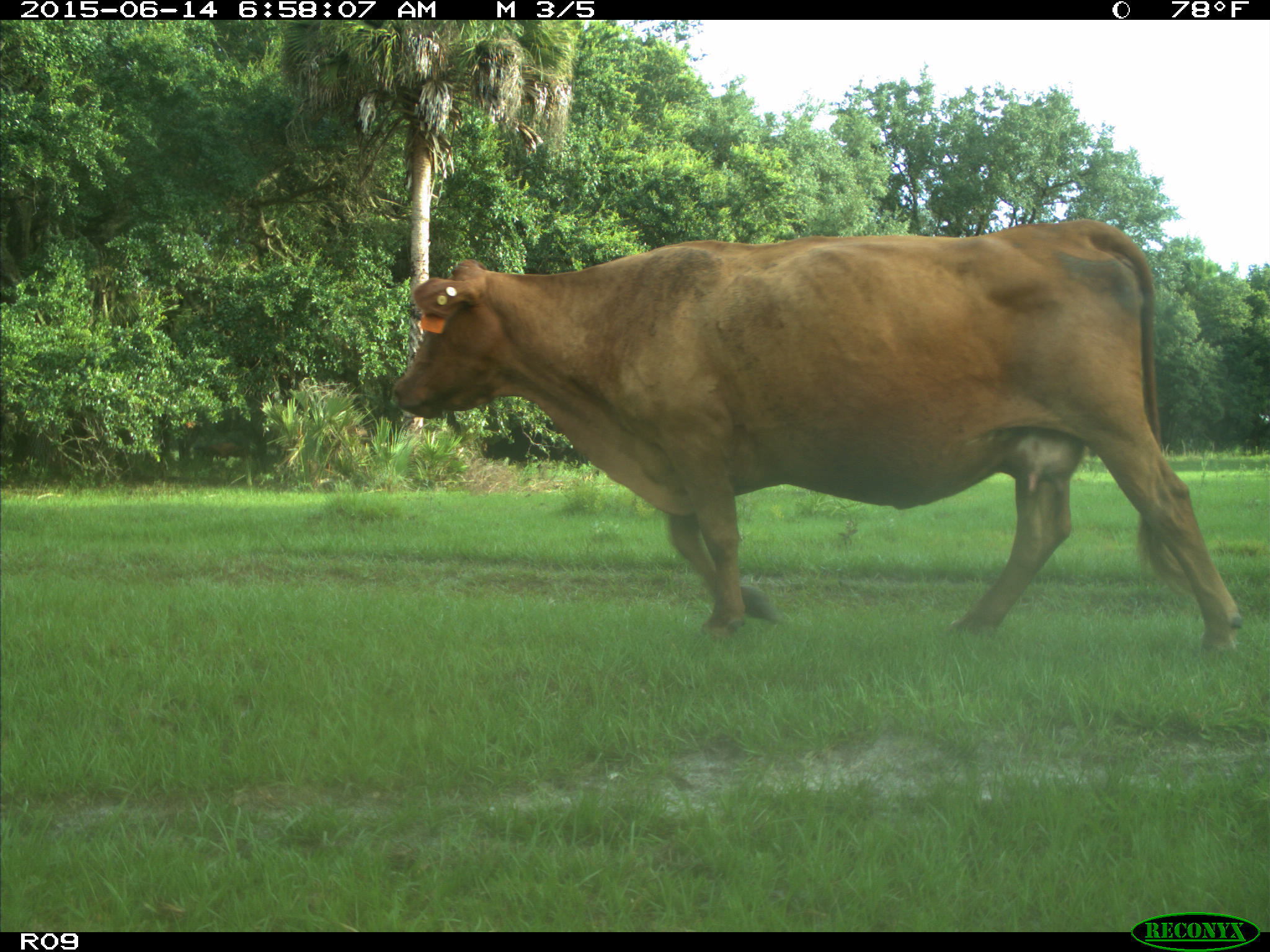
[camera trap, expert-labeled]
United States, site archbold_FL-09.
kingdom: Animalia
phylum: Chordata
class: Mammalia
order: Artiodactyla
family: Bovidae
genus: Bos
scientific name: Bos taurus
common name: domestic cow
Bos taurus (domestic cow).